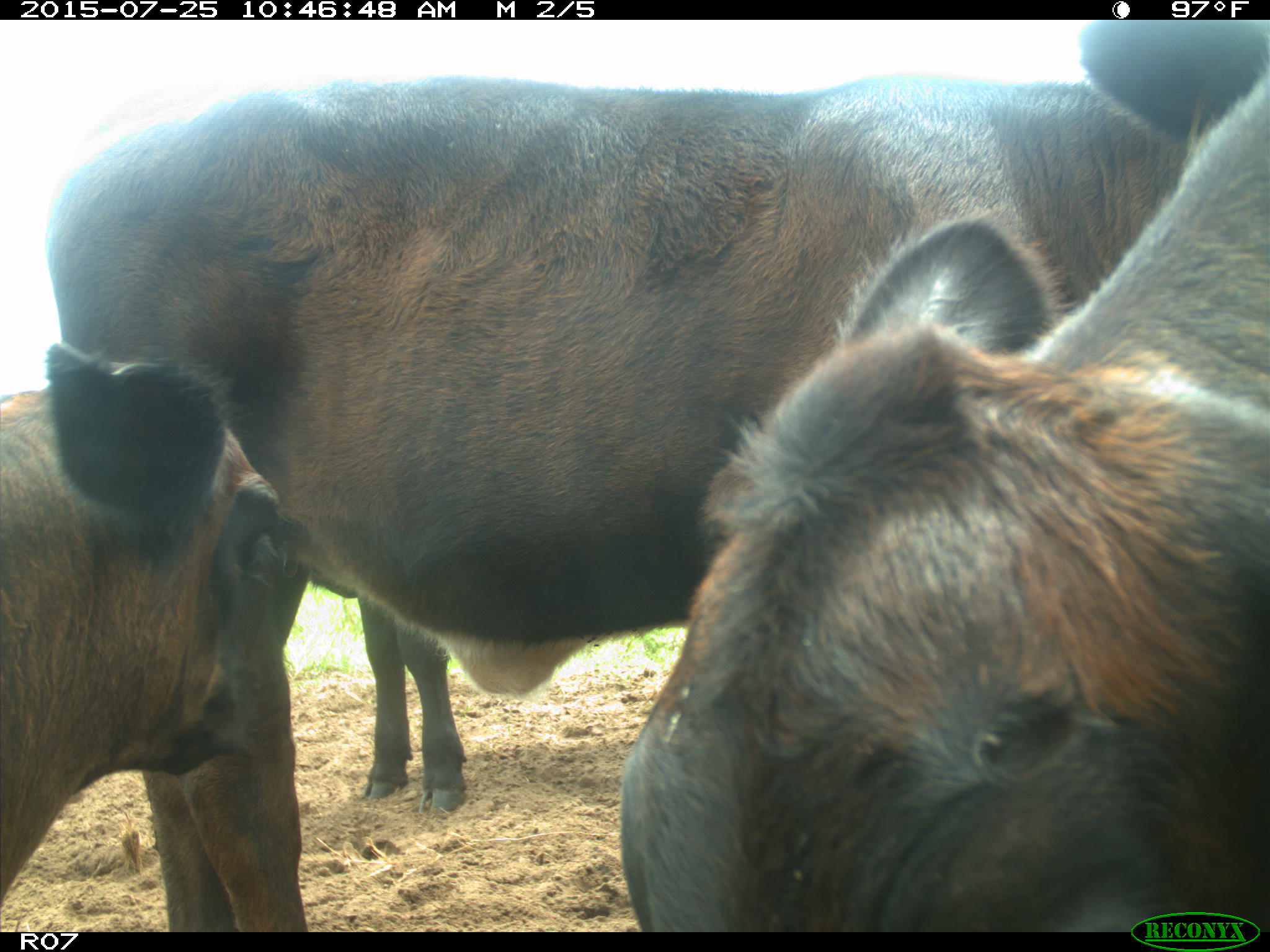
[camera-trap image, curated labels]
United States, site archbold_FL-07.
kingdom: Animalia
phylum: Chordata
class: Mammalia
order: Artiodactyla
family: Bovidae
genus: Bos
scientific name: Bos taurus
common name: domestic cow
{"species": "Bos taurus (domestic cow)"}